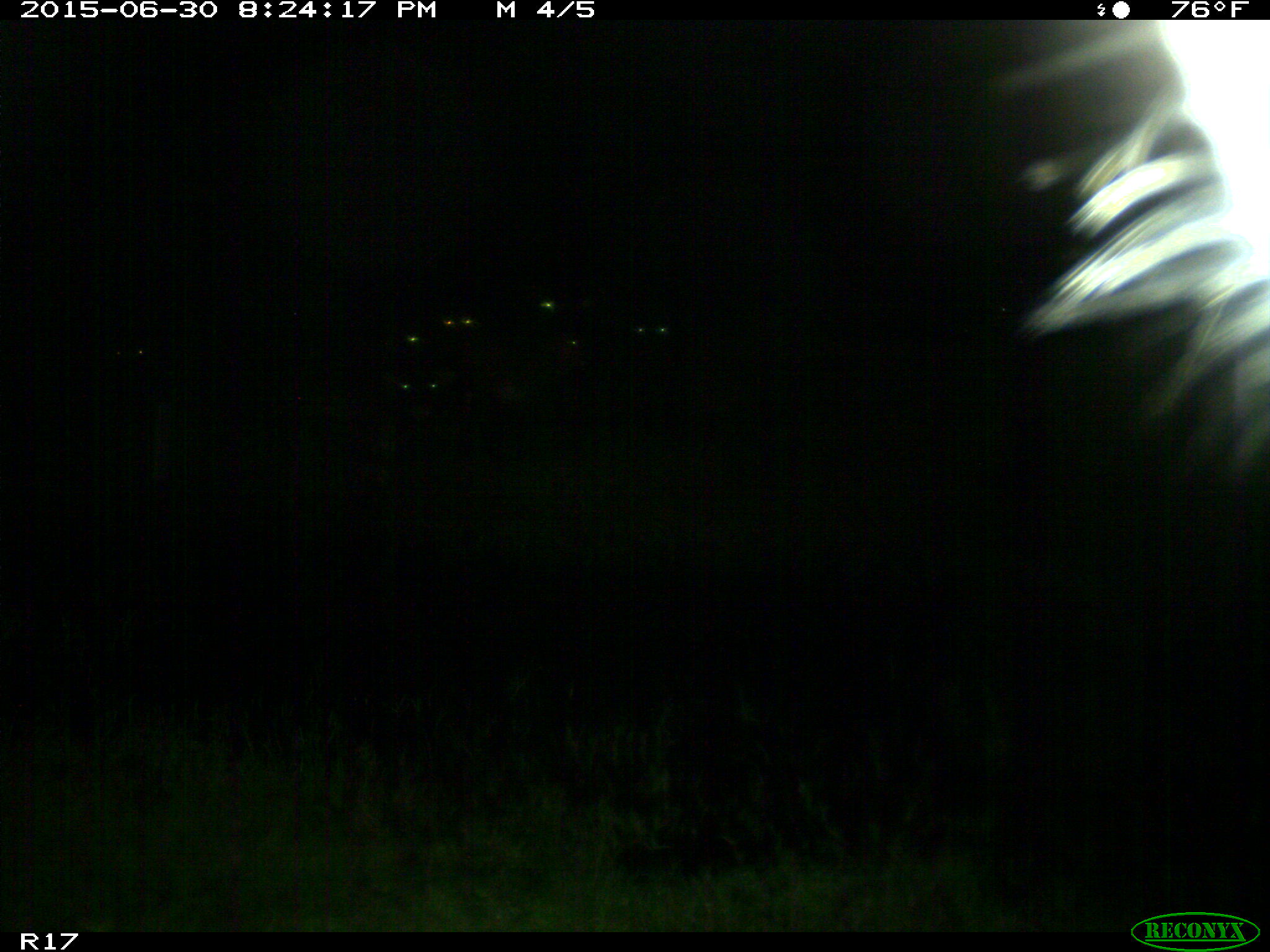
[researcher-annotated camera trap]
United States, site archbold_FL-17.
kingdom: Animalia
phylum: Chordata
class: Mammalia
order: Artiodactyla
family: Bovidae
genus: Bos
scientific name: Bos taurus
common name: domestic cow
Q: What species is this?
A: Bos taurus (domestic cow).